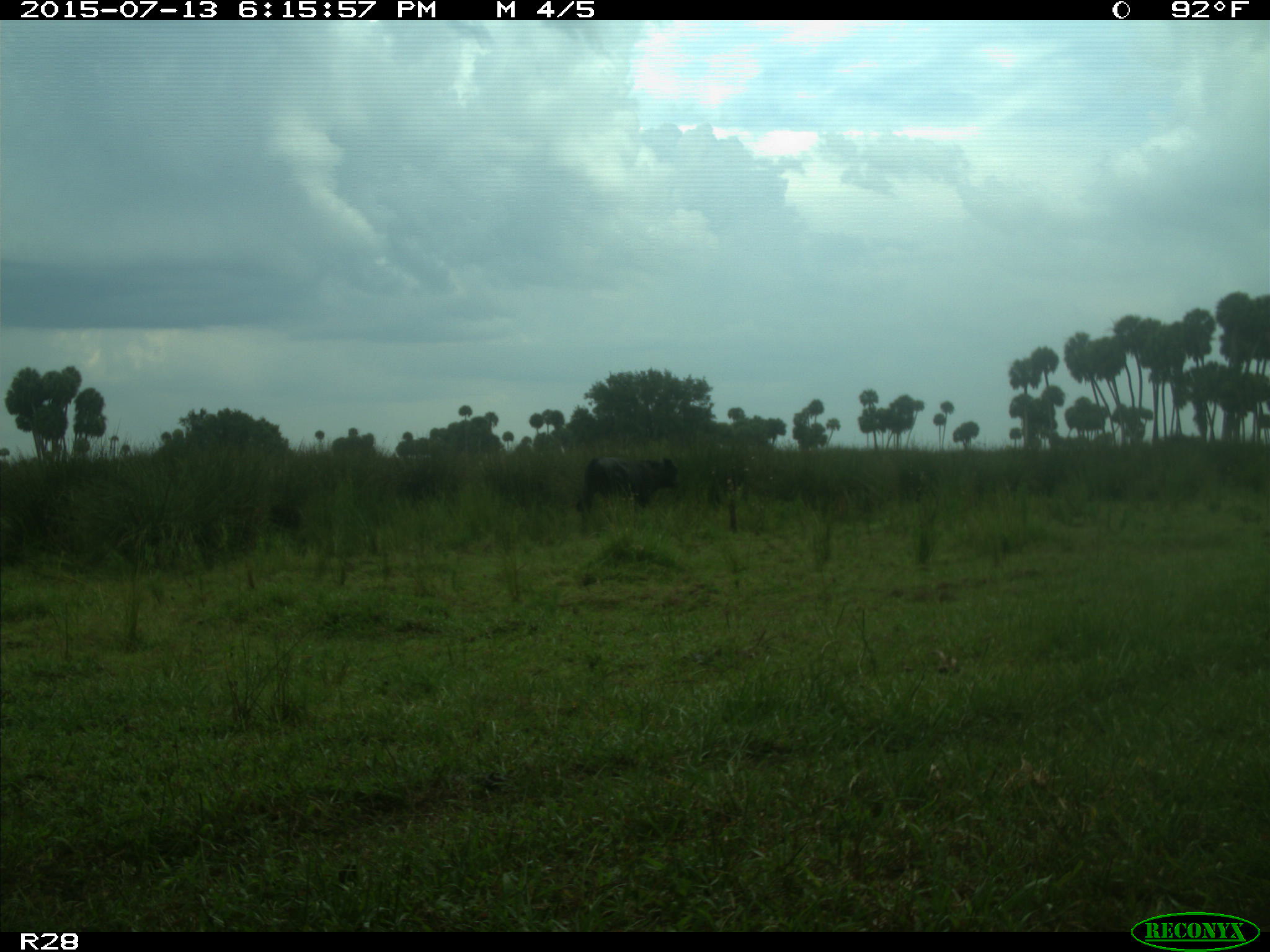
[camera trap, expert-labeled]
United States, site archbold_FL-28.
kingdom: Animalia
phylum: Chordata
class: Mammalia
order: Artiodactyla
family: Bovidae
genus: Bos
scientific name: Bos taurus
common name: domestic cow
Bos taurus (domestic cow).